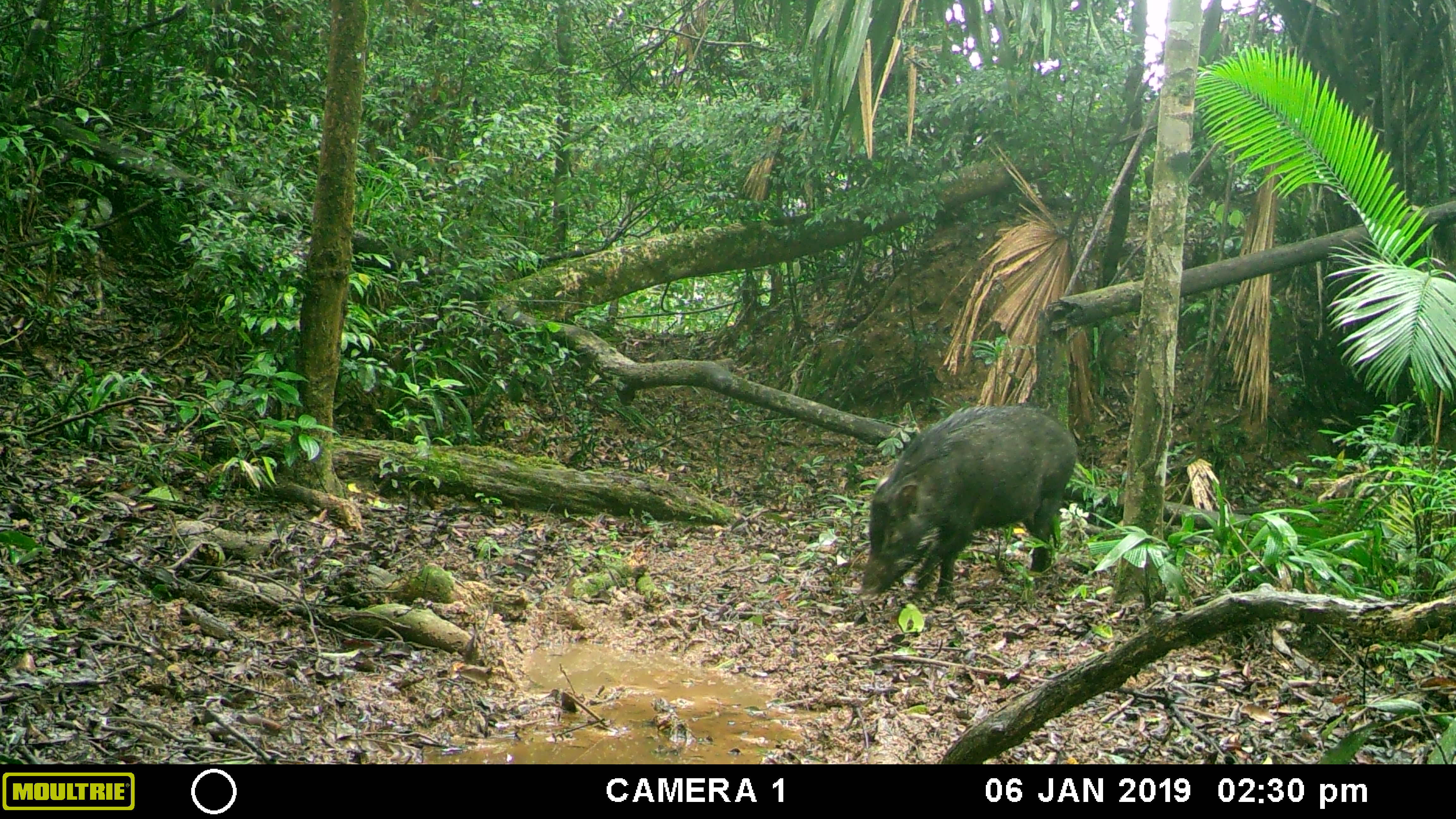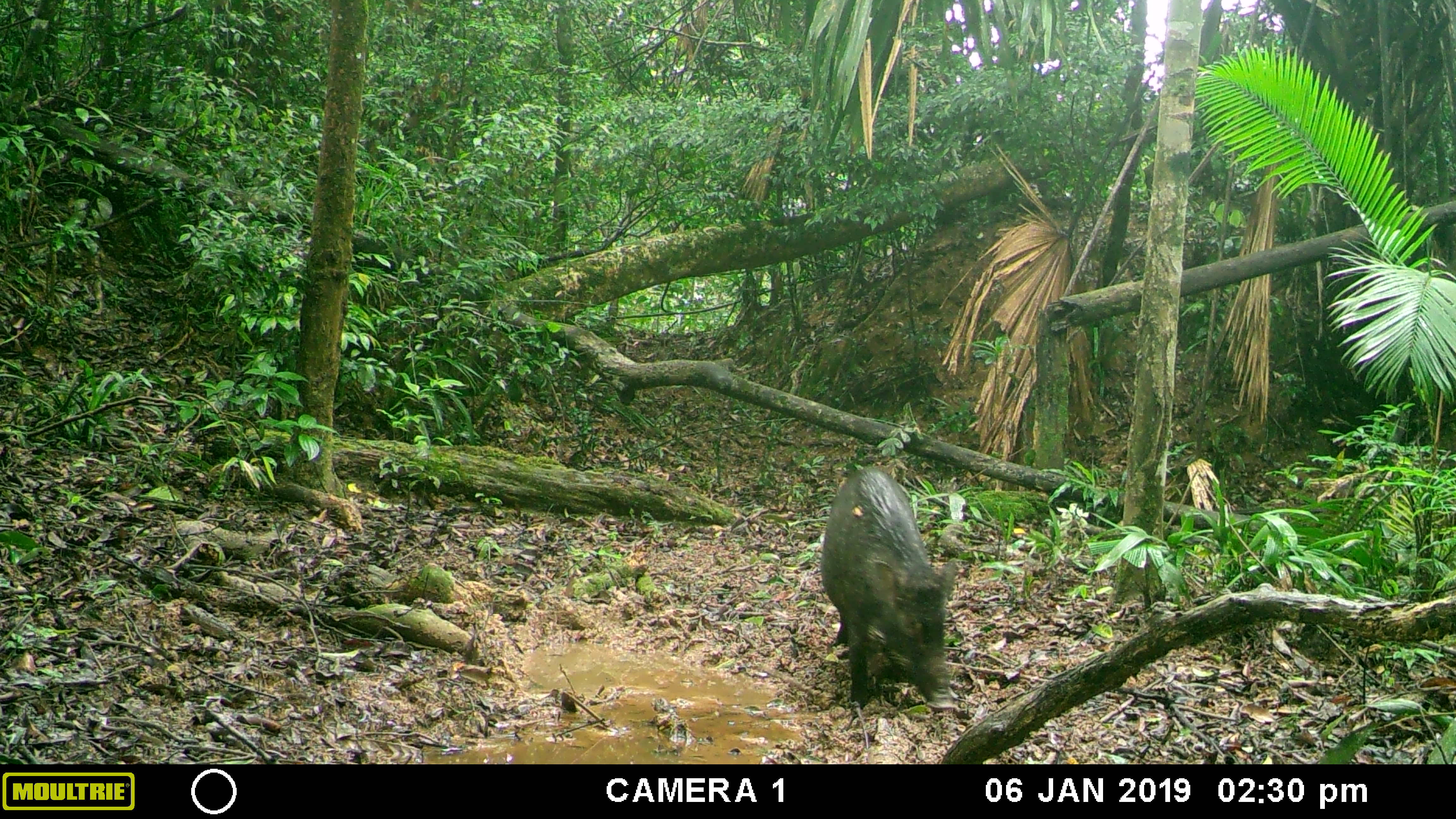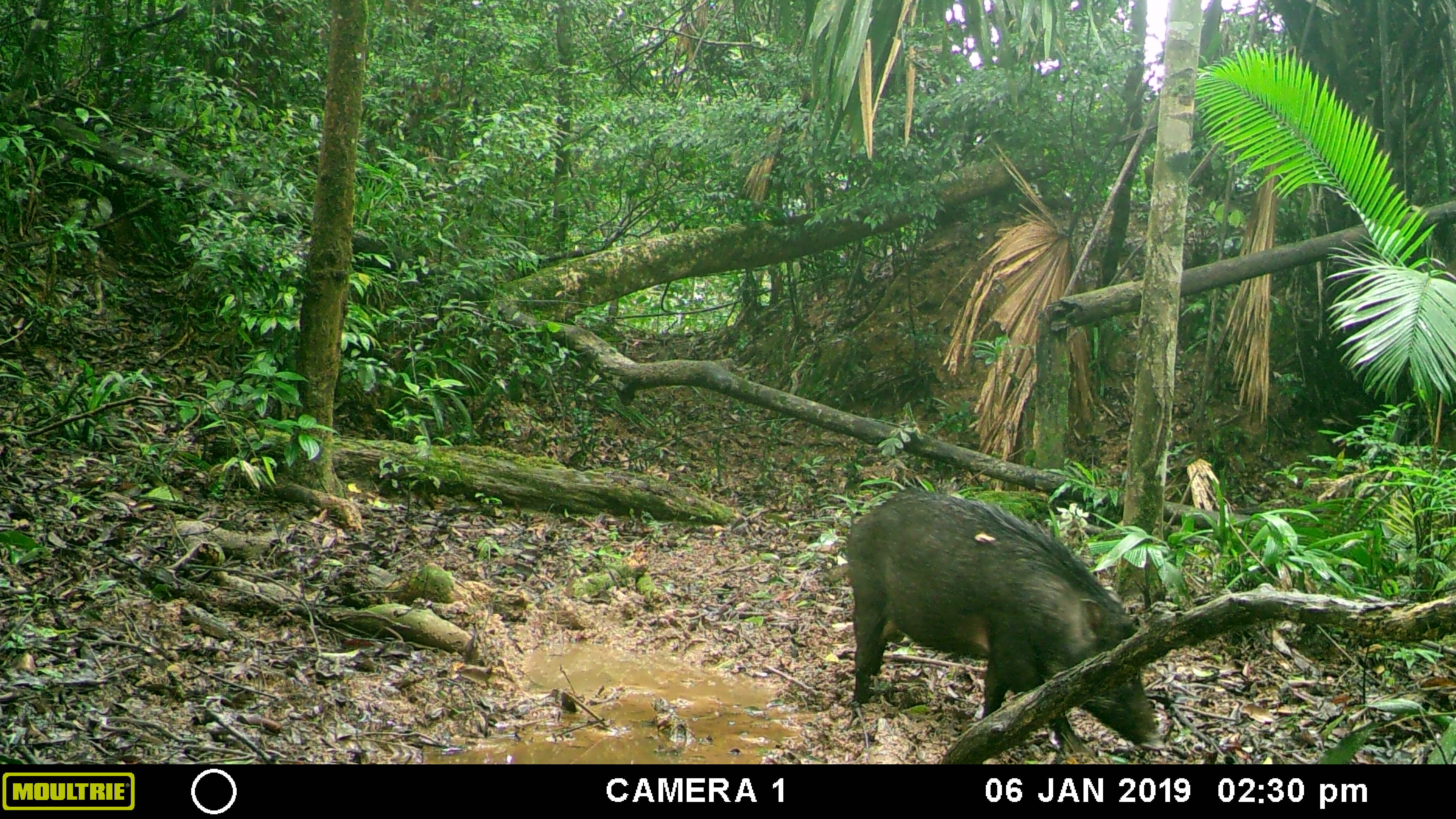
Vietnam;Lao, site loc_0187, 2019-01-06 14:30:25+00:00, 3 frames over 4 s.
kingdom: Animalia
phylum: Chordata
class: Mammalia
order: Artiodactyla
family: Suidae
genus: Sus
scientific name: Sus scrofa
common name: eurasian wild pig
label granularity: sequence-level